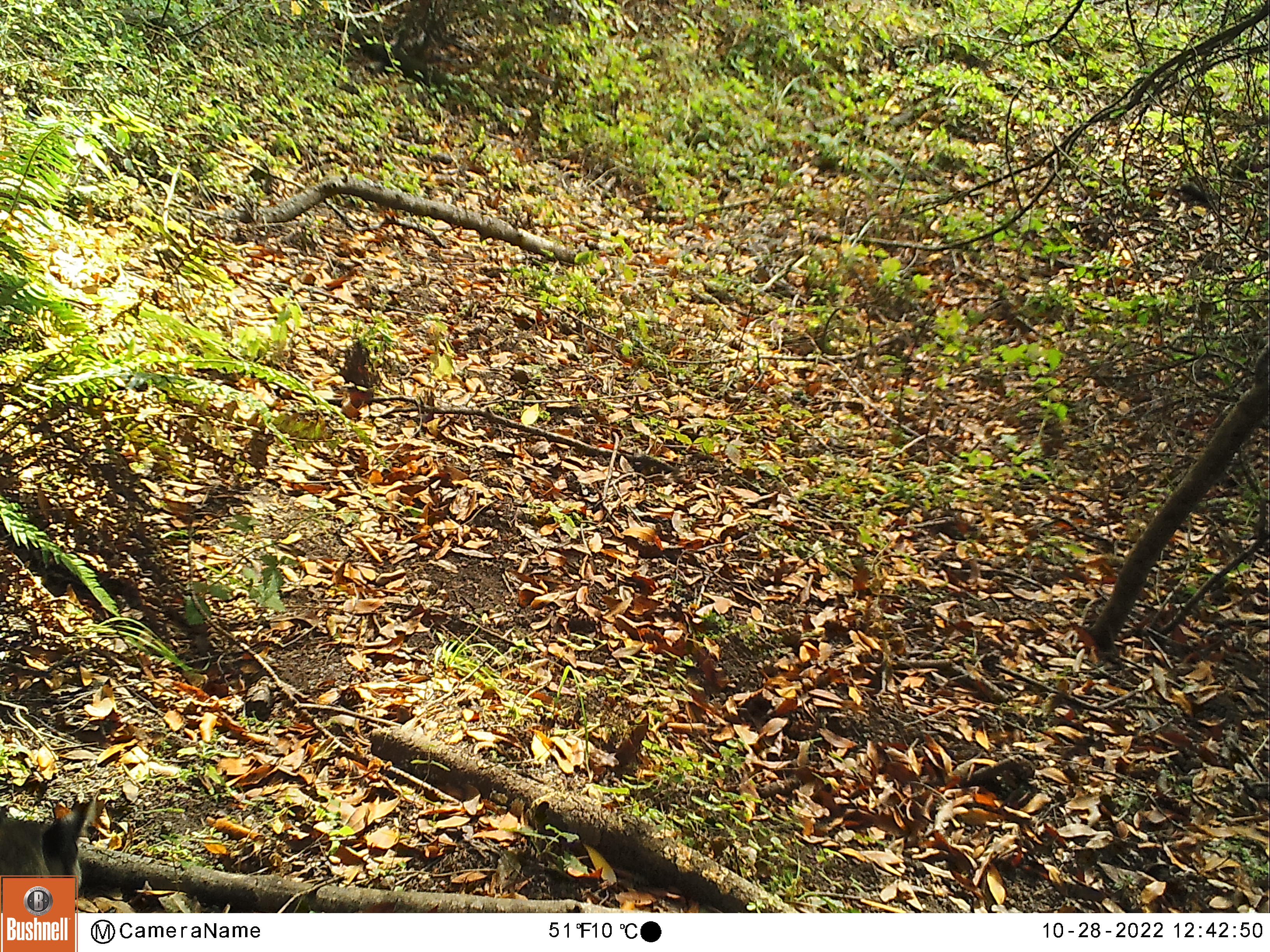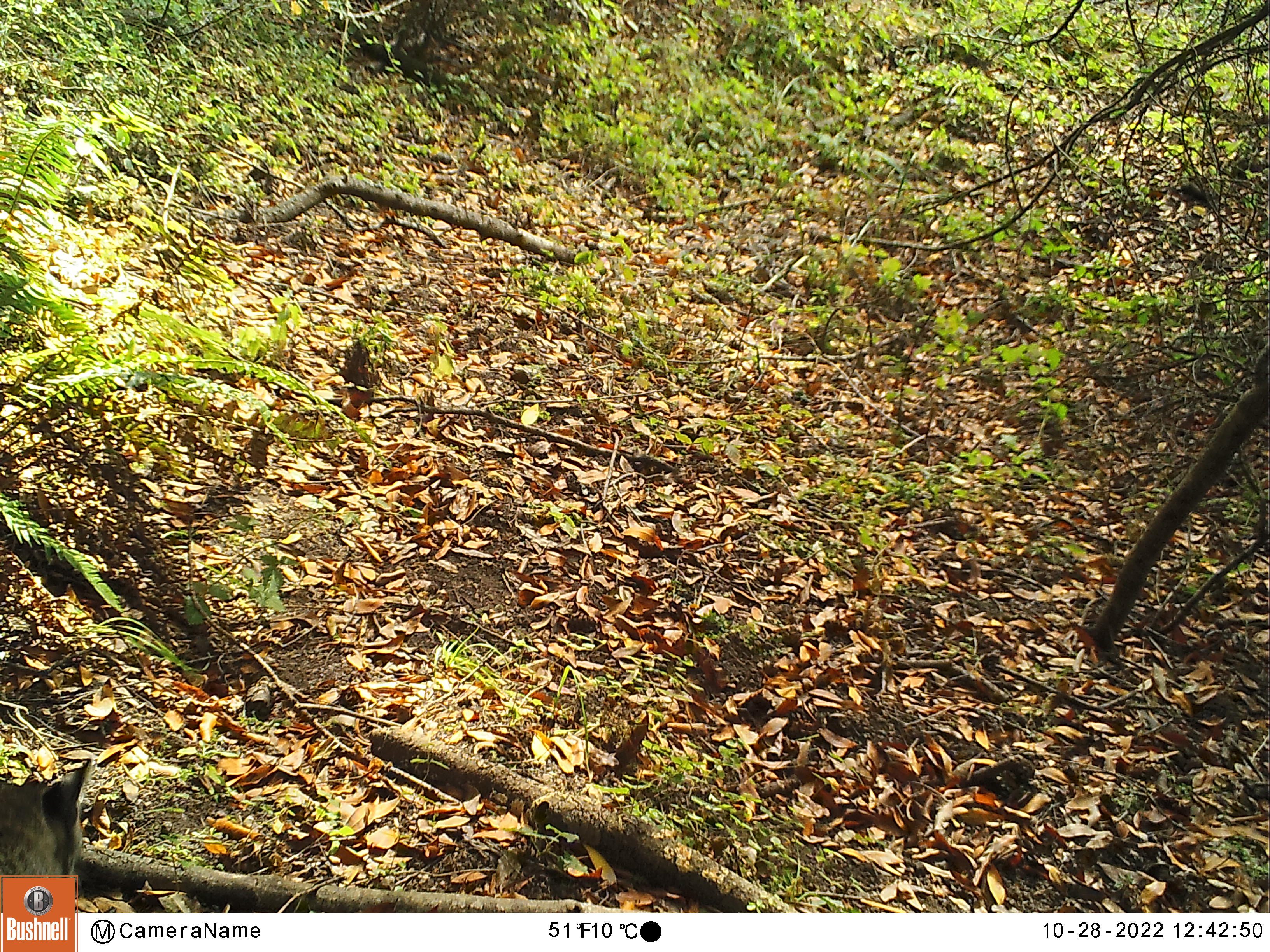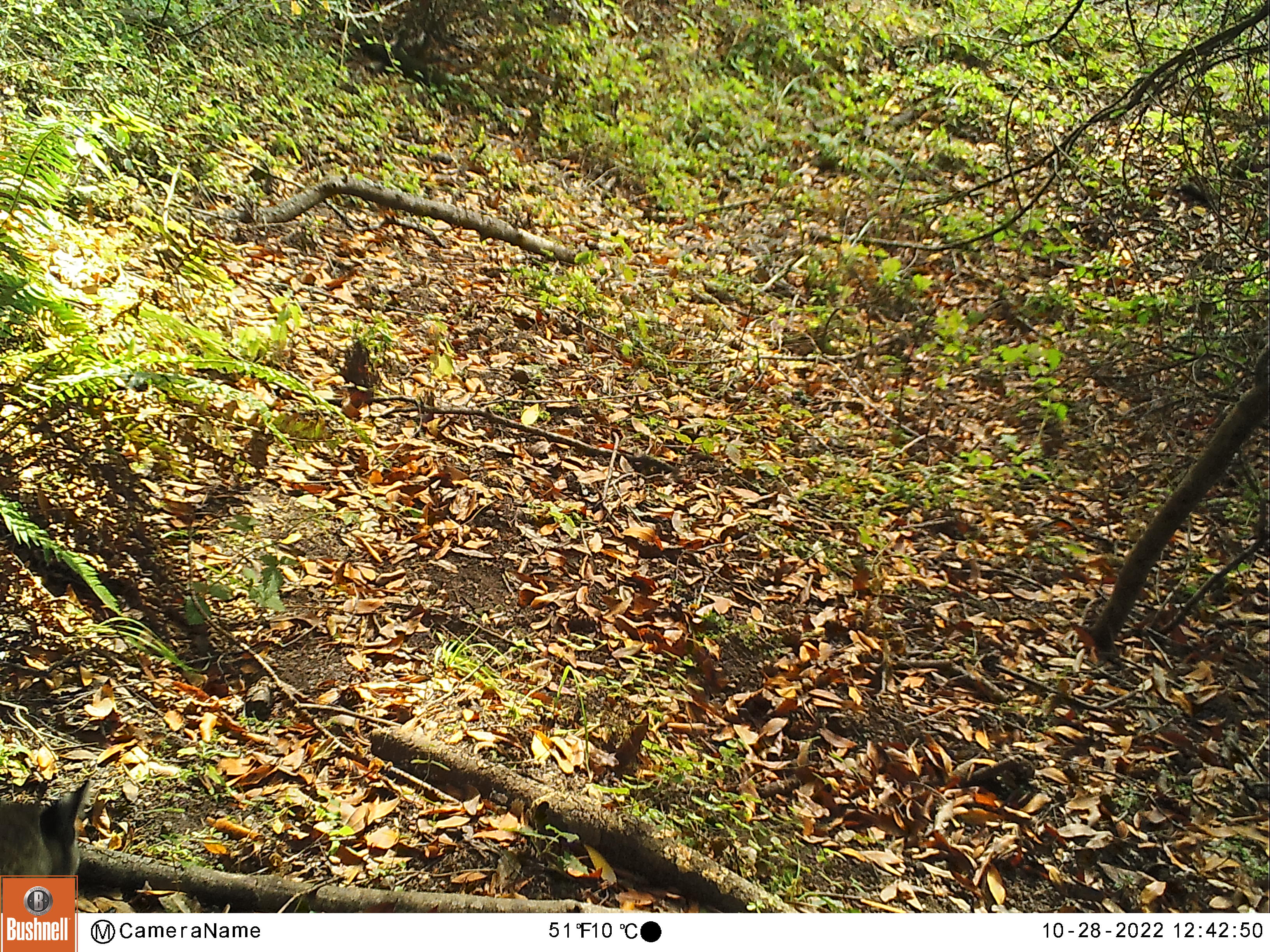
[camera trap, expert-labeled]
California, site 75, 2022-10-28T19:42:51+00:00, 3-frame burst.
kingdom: Animalia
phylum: Chordata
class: Mammalia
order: Carnivora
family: Felidae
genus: Lynx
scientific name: Lynx rufus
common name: bobcat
Bobcat (Lynx rufus).